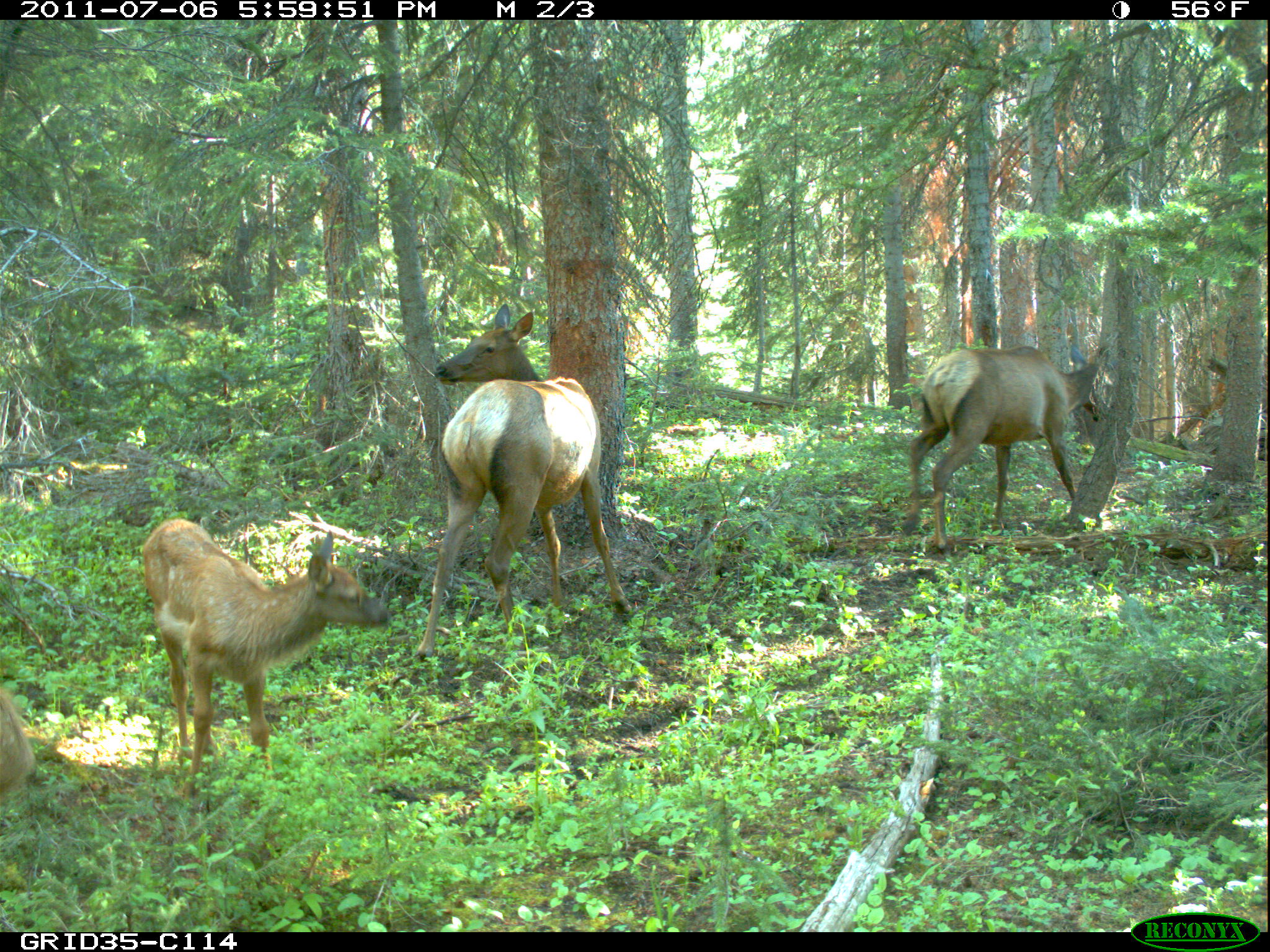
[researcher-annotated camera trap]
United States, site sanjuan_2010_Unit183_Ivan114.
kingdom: Animalia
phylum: Chordata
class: Mammalia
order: Artiodactyla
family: Cervidae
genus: Cervus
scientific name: Cervus elaphus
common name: red deer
Cervus elaphus (red deer).